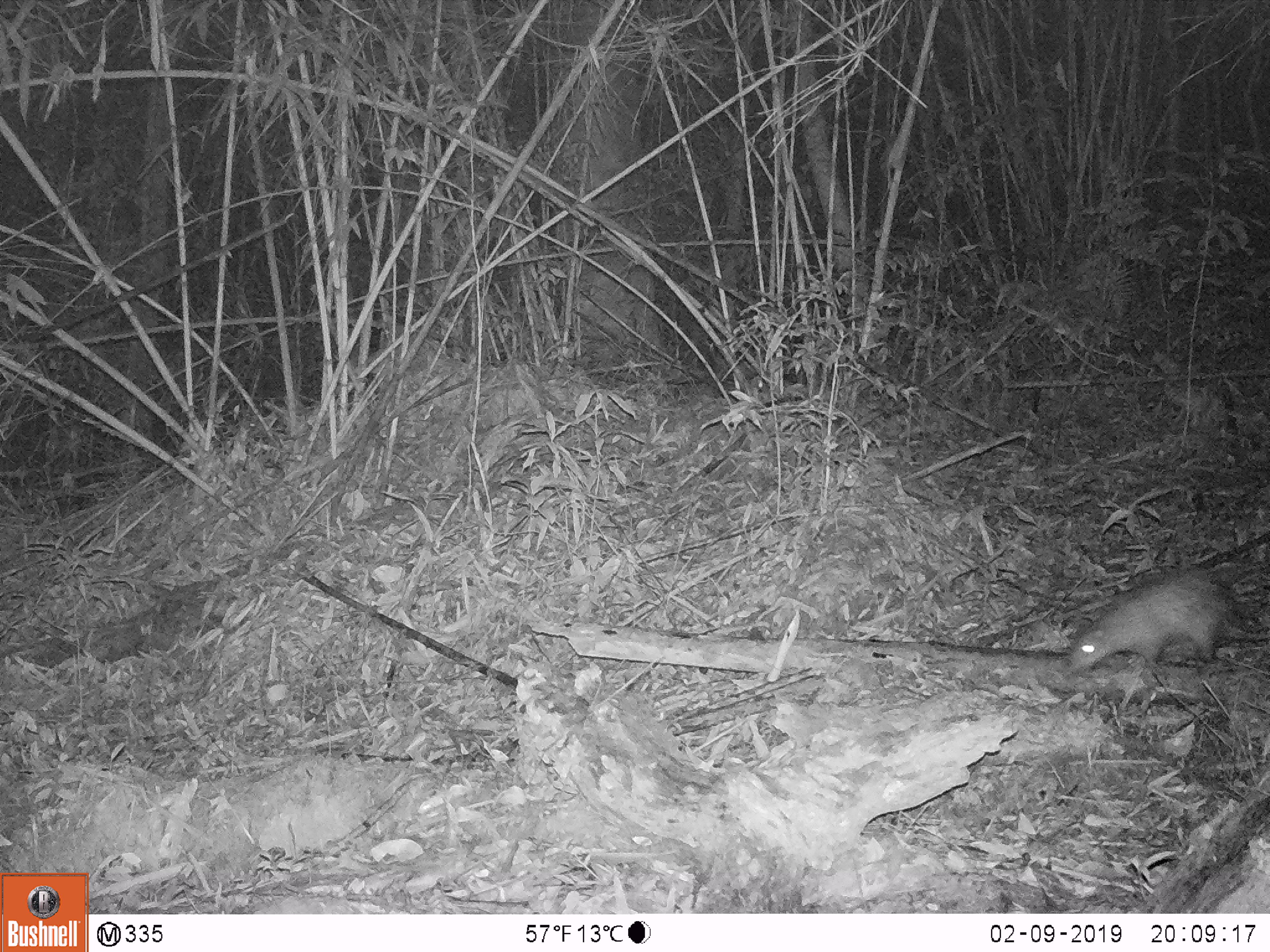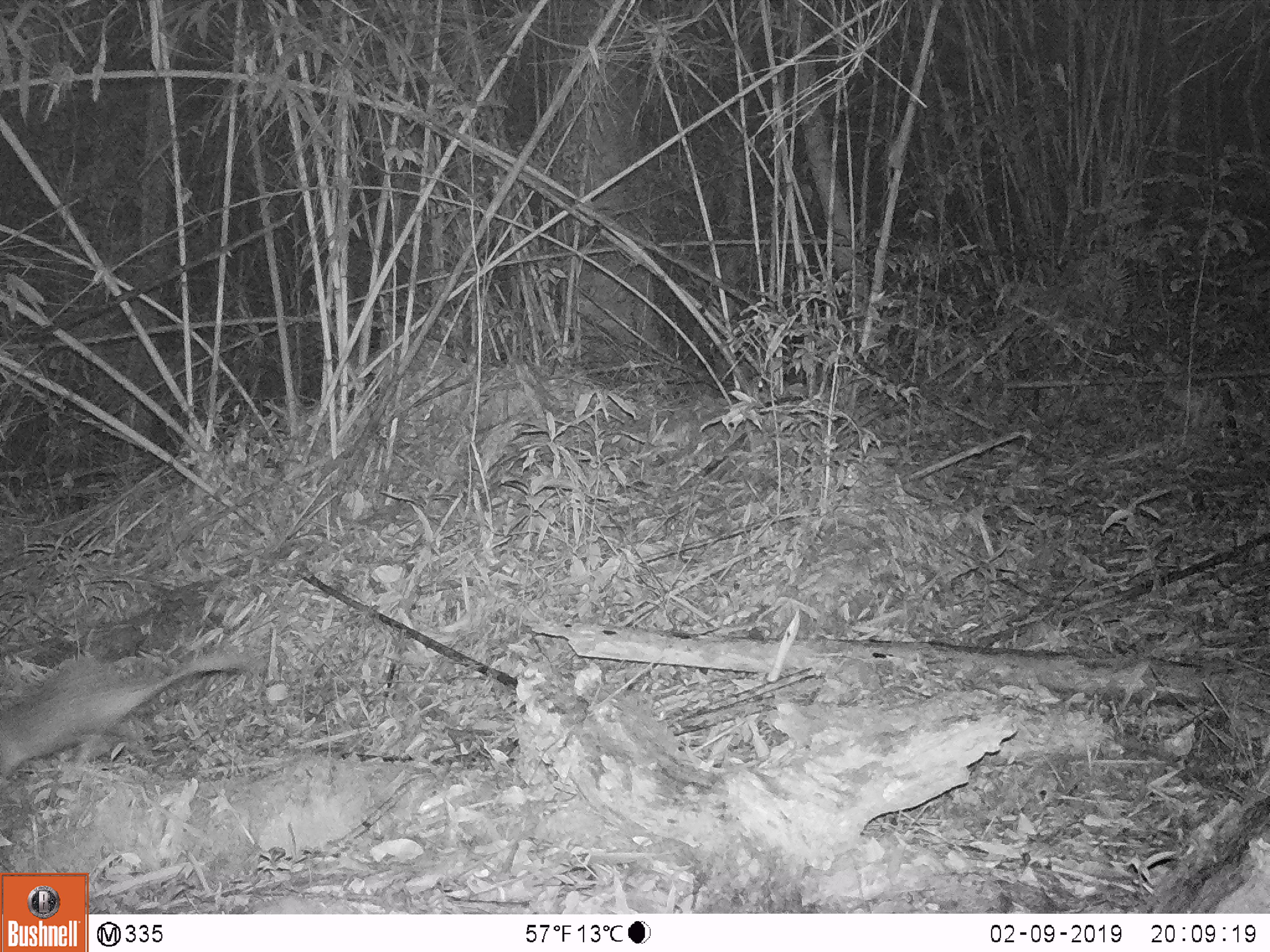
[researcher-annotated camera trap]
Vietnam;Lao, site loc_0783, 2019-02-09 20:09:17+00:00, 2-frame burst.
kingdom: Animalia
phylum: Chordata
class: Mammalia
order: Rodentia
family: Hystricidae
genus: Atherurus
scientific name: Atherurus macrourus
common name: asiatic brush-tailed porcupine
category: asiatic brush tailed porcupine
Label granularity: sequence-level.